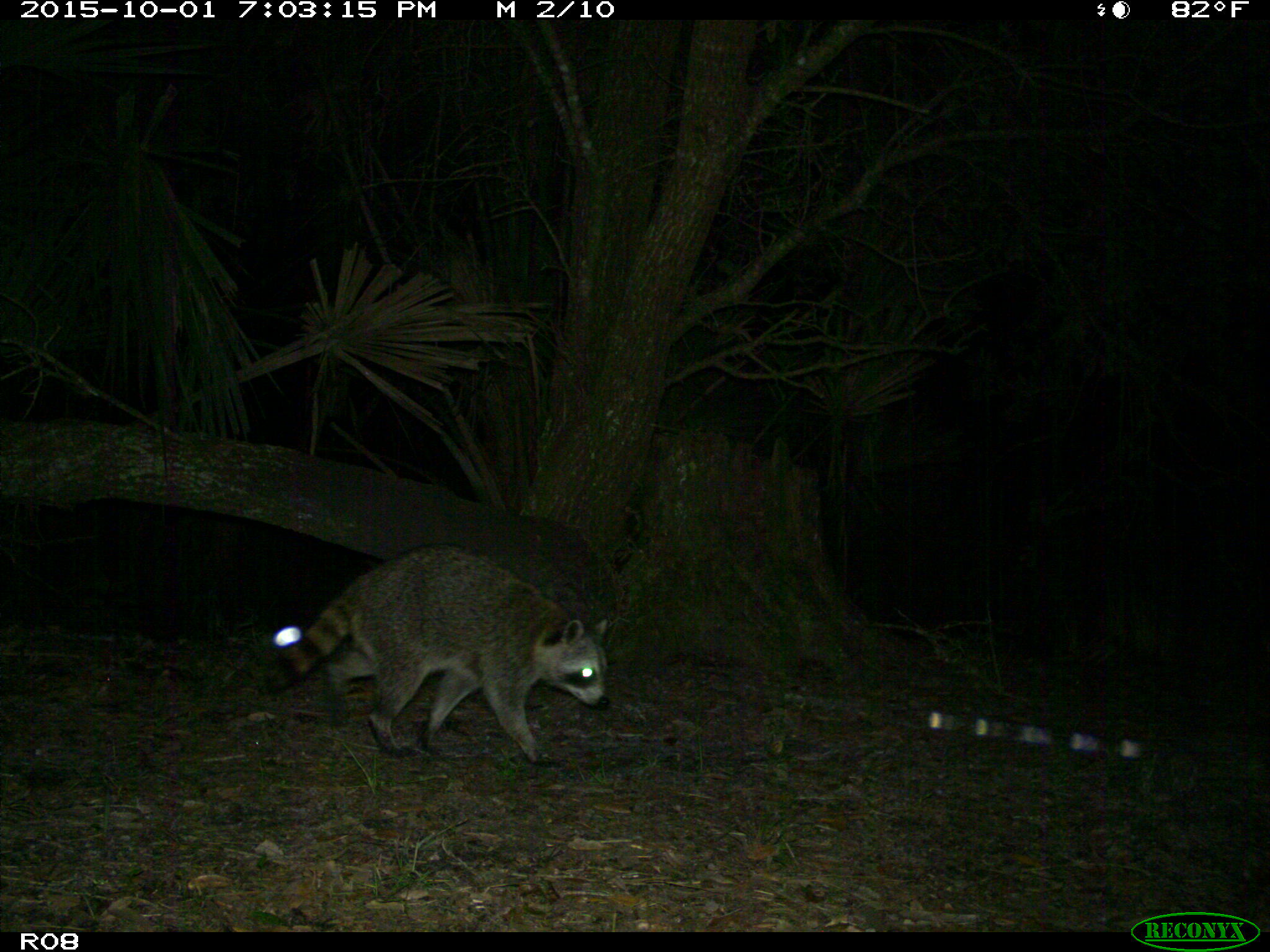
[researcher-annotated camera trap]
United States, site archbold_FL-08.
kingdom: Animalia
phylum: Chordata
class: Mammalia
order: Carnivora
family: Procyonidae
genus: Procyon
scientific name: Procyon lotor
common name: common raccoon